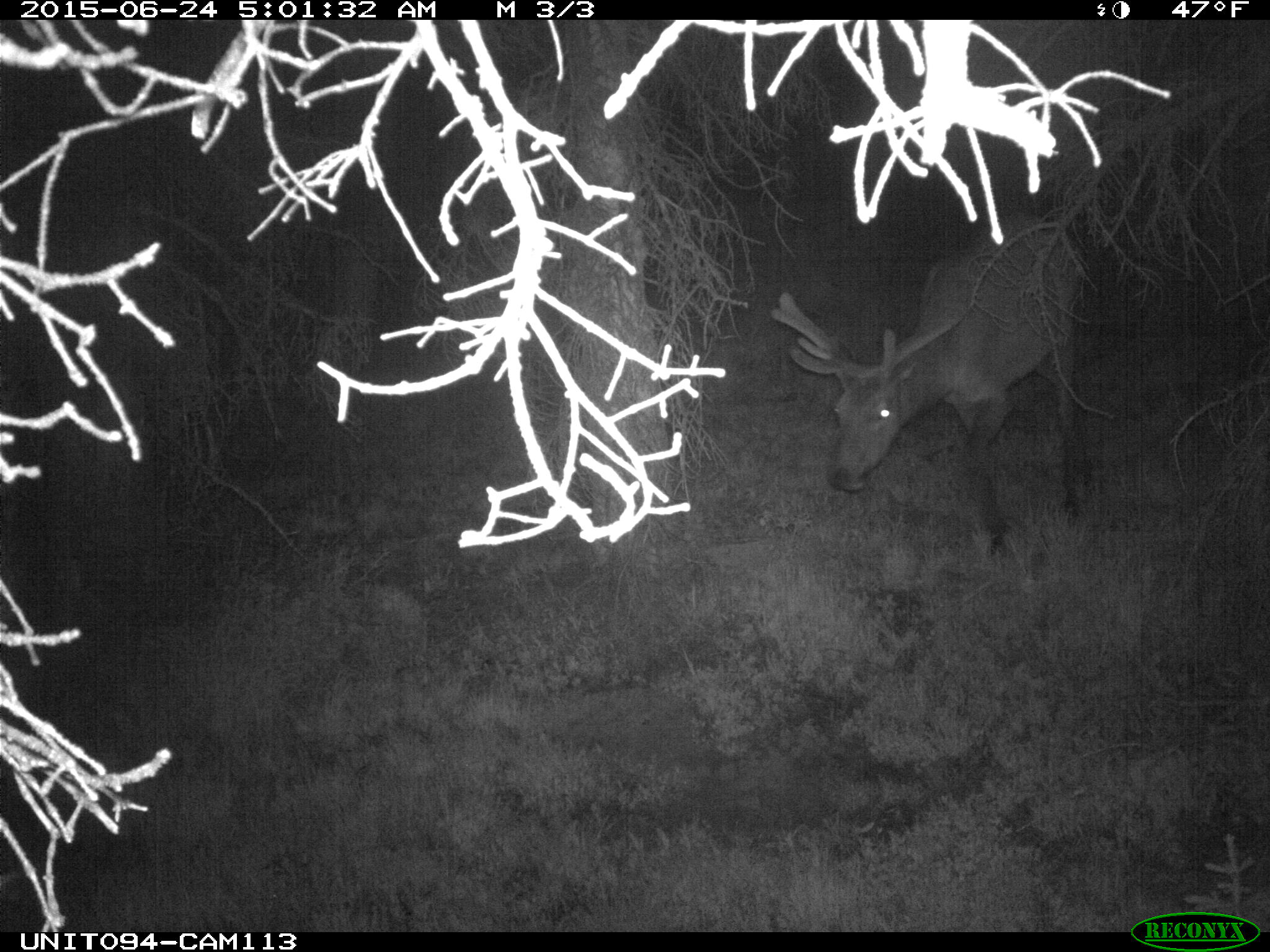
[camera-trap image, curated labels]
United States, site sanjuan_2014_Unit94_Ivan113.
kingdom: Animalia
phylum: Chordata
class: Mammalia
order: Artiodactyla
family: Cervidae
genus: Cervus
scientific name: Cervus elaphus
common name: red deer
Cervus elaphus (red deer).